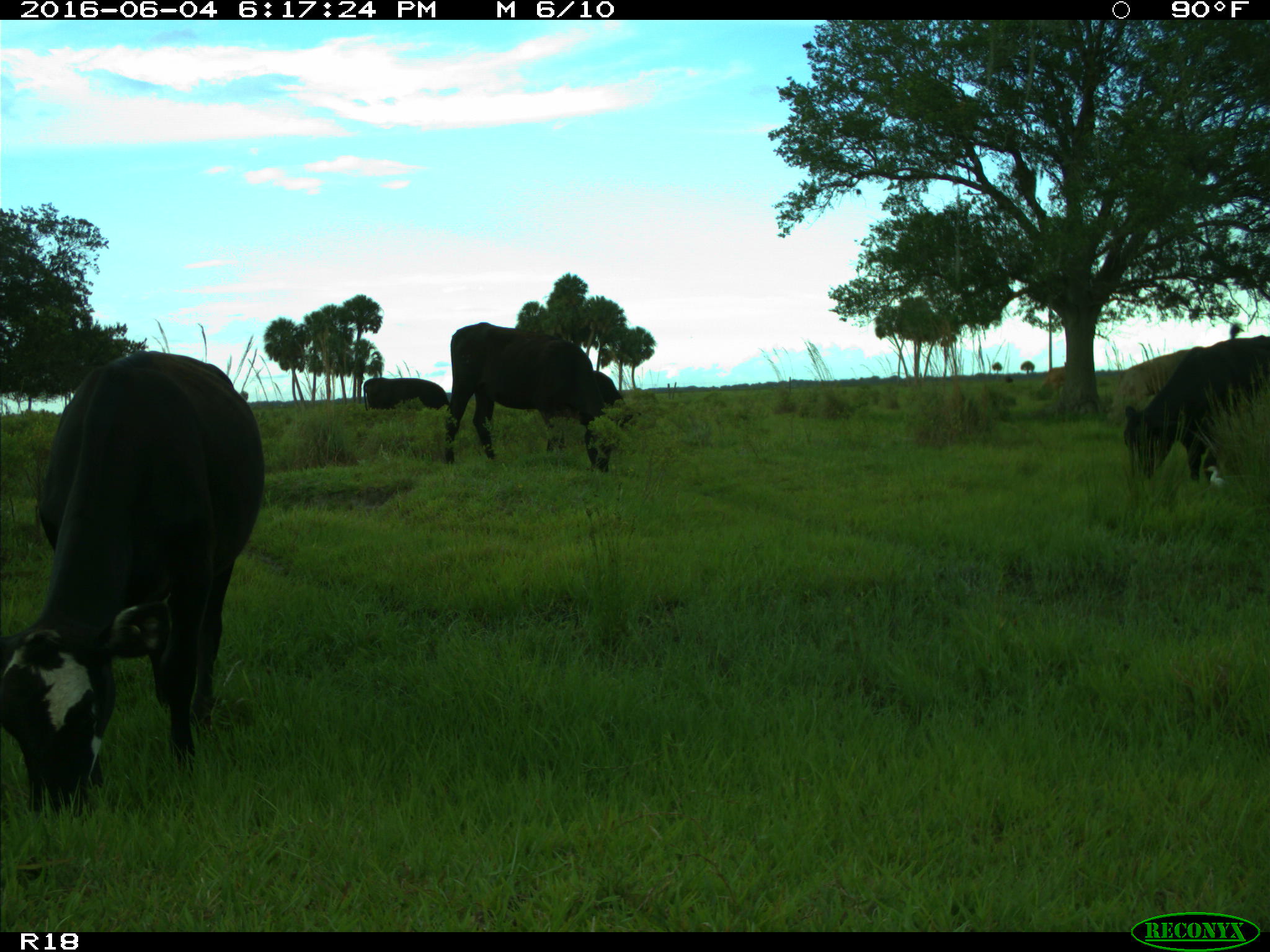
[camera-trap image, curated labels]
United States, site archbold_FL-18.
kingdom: Animalia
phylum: Chordata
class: Mammalia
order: Artiodactyla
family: Bovidae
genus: Bos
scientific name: Bos taurus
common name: domestic cow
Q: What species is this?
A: Bos taurus (domestic cow).